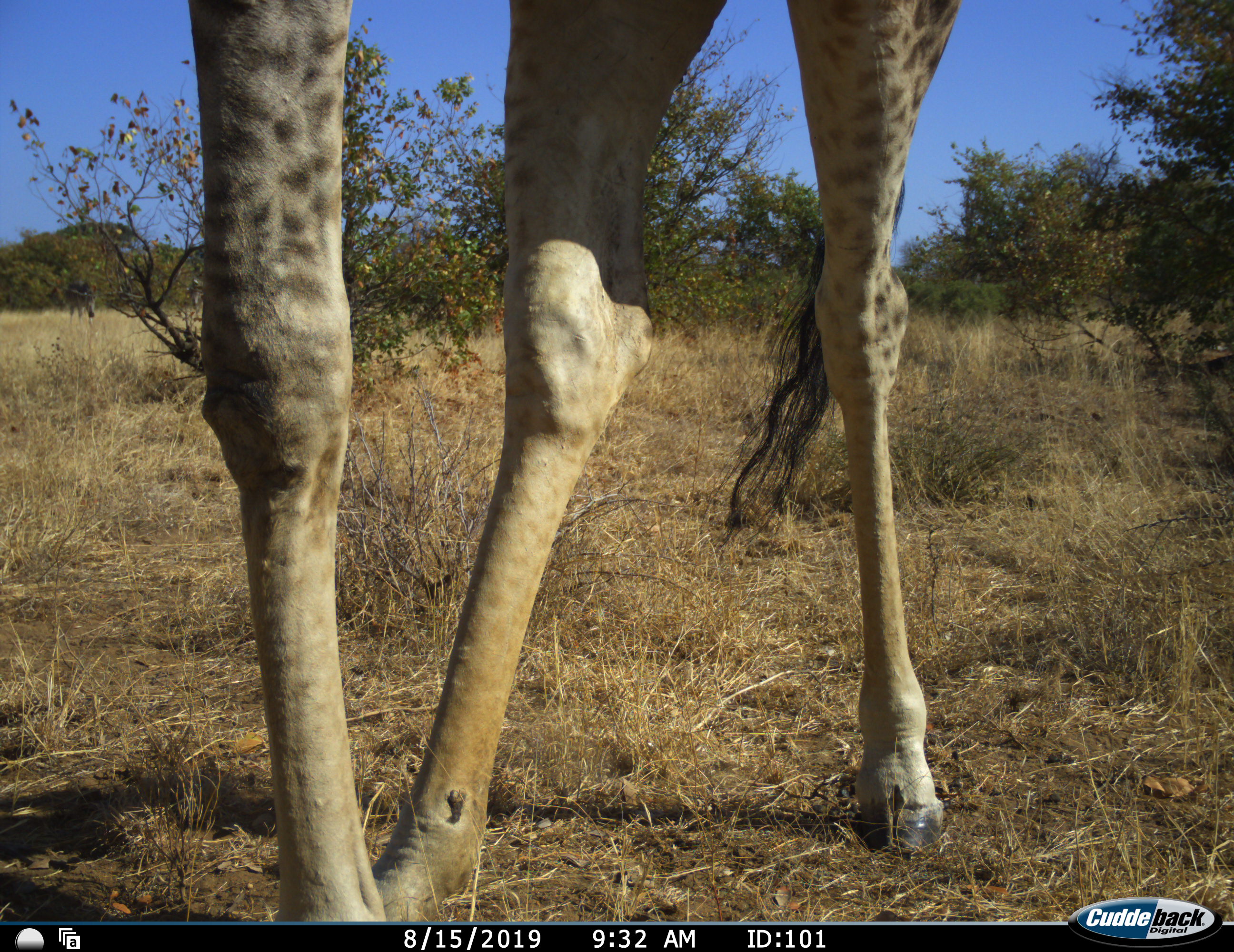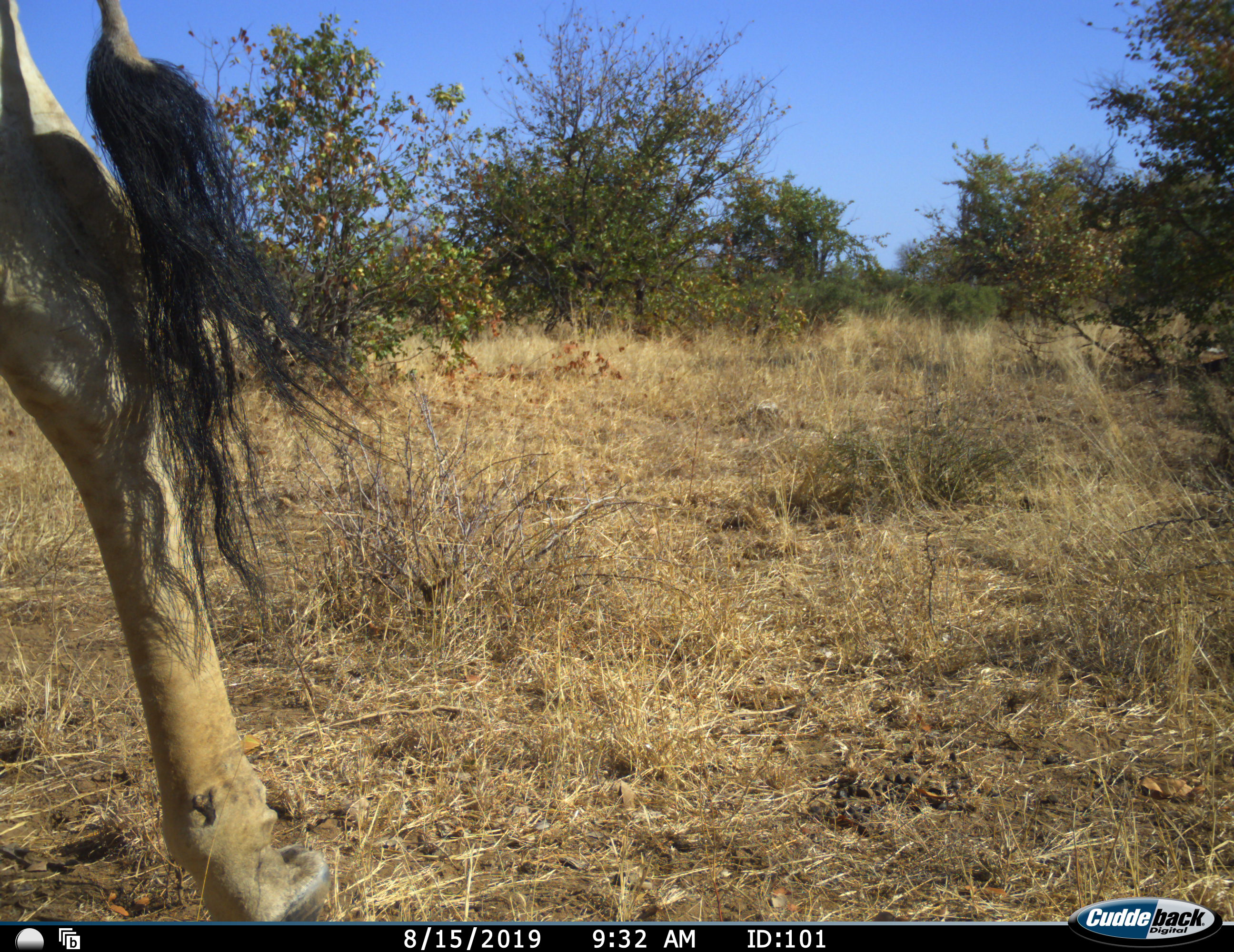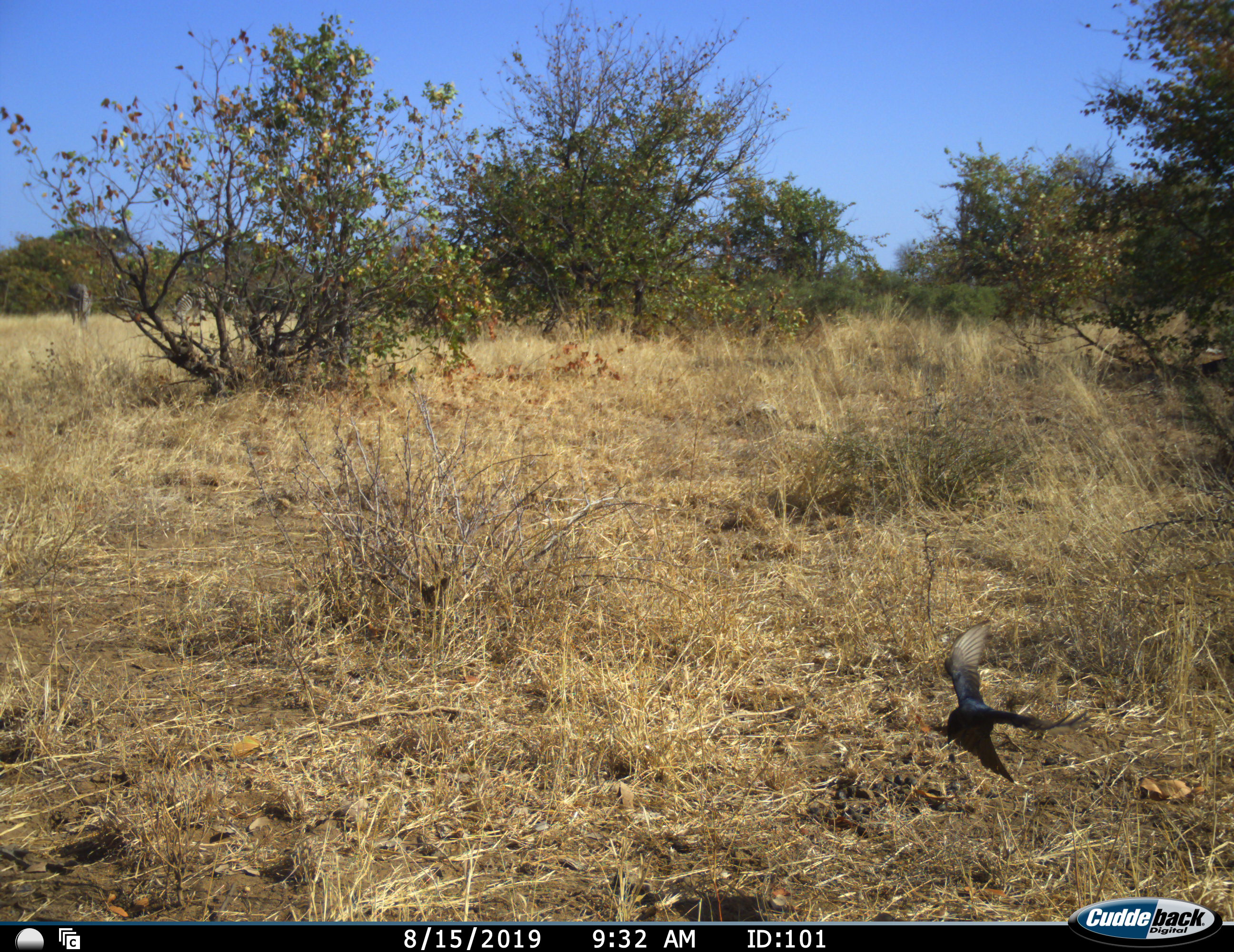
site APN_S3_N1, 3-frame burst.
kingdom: Animalia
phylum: Chordata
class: Aves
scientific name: Aves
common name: bird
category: birdother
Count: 1.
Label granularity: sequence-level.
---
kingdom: Animalia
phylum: Chordata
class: Mammalia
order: Artiodactyla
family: Giraffidae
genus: Giraffa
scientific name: Giraffa camelopardalis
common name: giraffe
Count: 1.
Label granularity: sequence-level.